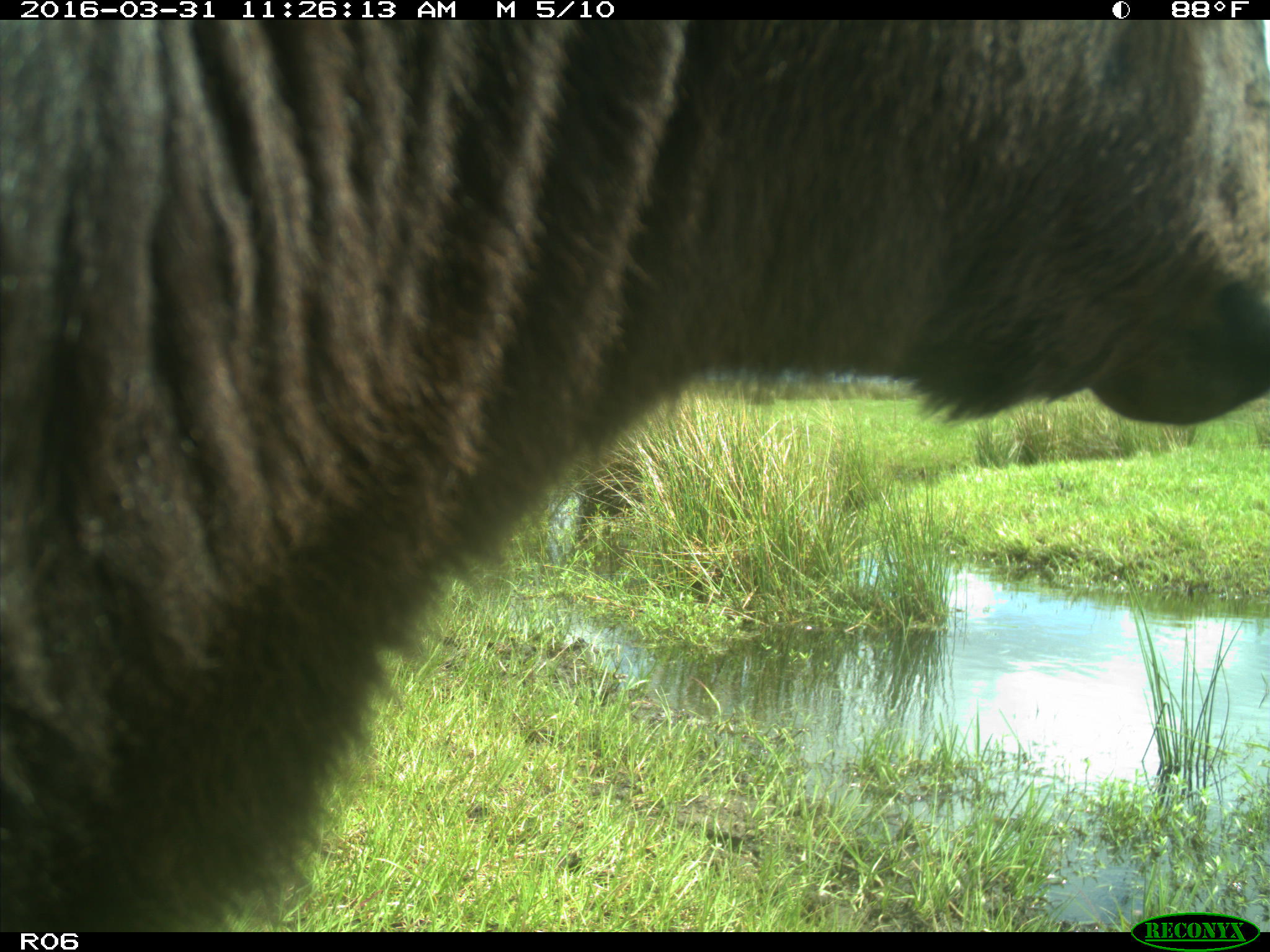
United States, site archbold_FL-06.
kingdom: Animalia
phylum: Chordata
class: Mammalia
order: Artiodactyla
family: Bovidae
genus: Bos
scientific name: Bos taurus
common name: domestic cow